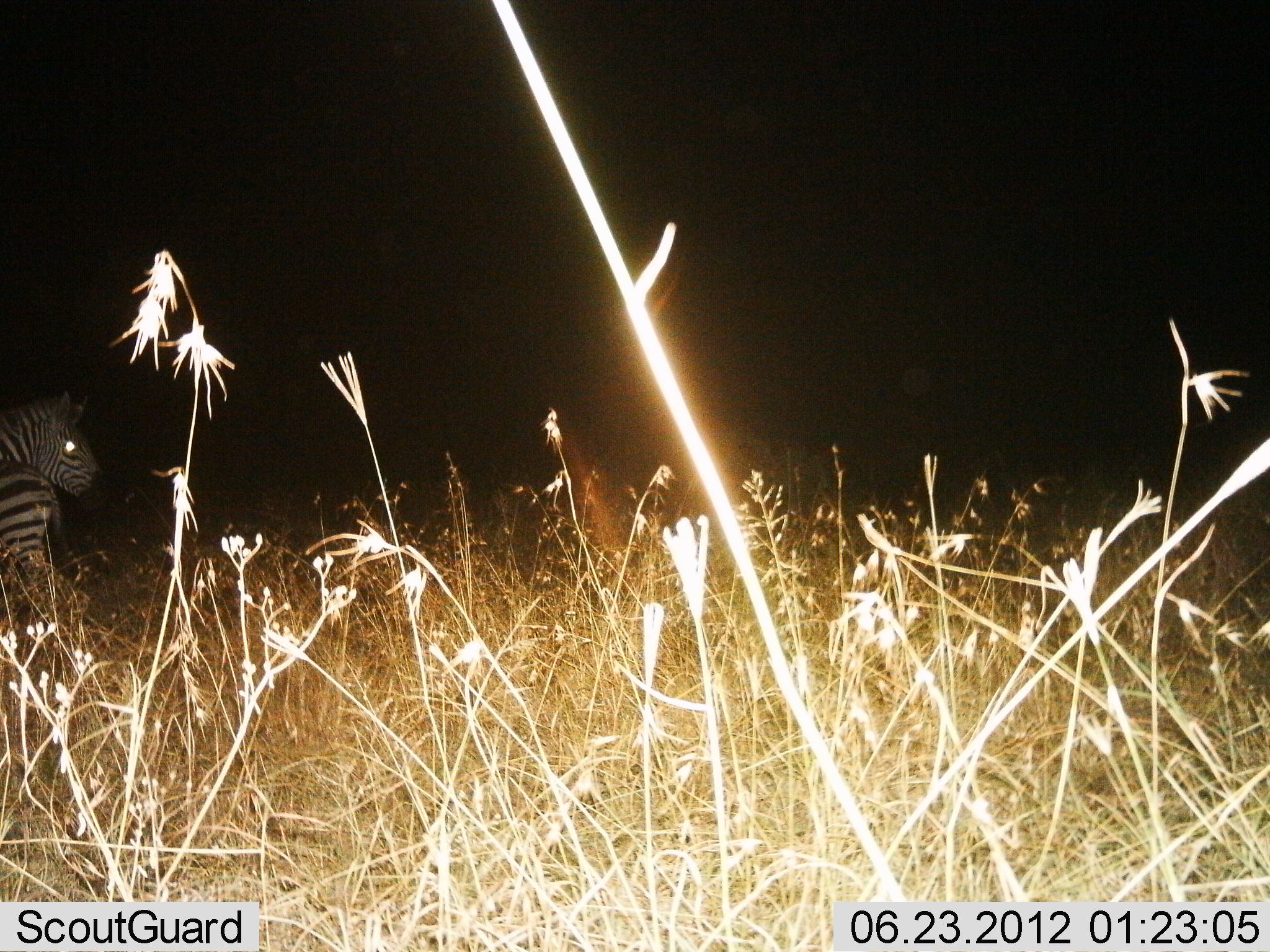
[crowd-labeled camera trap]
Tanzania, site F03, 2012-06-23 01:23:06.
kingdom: Animalia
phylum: Chordata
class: Mammalia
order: Perissodactyla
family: Equidae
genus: Equus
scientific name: Equus quagga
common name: plains zebra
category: zebra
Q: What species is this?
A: Zebra (plains zebra) (Equus quagga).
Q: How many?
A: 2.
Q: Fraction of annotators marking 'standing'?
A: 90%.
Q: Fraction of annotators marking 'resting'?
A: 0%.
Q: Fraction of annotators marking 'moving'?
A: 10%.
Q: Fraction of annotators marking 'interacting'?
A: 0%.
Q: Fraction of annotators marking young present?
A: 10%.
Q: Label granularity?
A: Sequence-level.